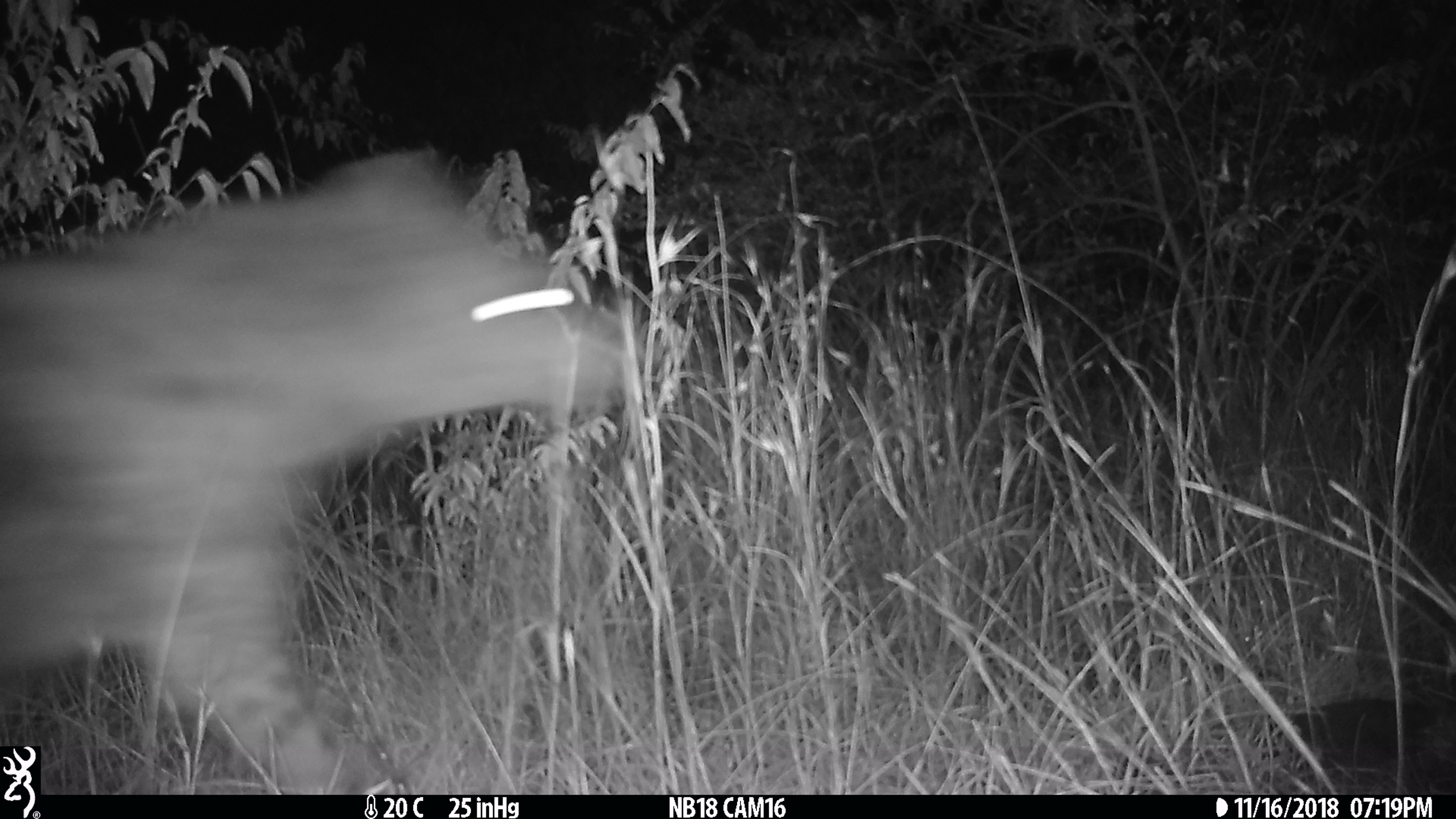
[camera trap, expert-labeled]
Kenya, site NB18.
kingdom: Animalia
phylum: Chordata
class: Mammalia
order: Carnivora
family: Hyaenidae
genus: Crocuta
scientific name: Crocuta crocuta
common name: spotted hyena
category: hyena spotted